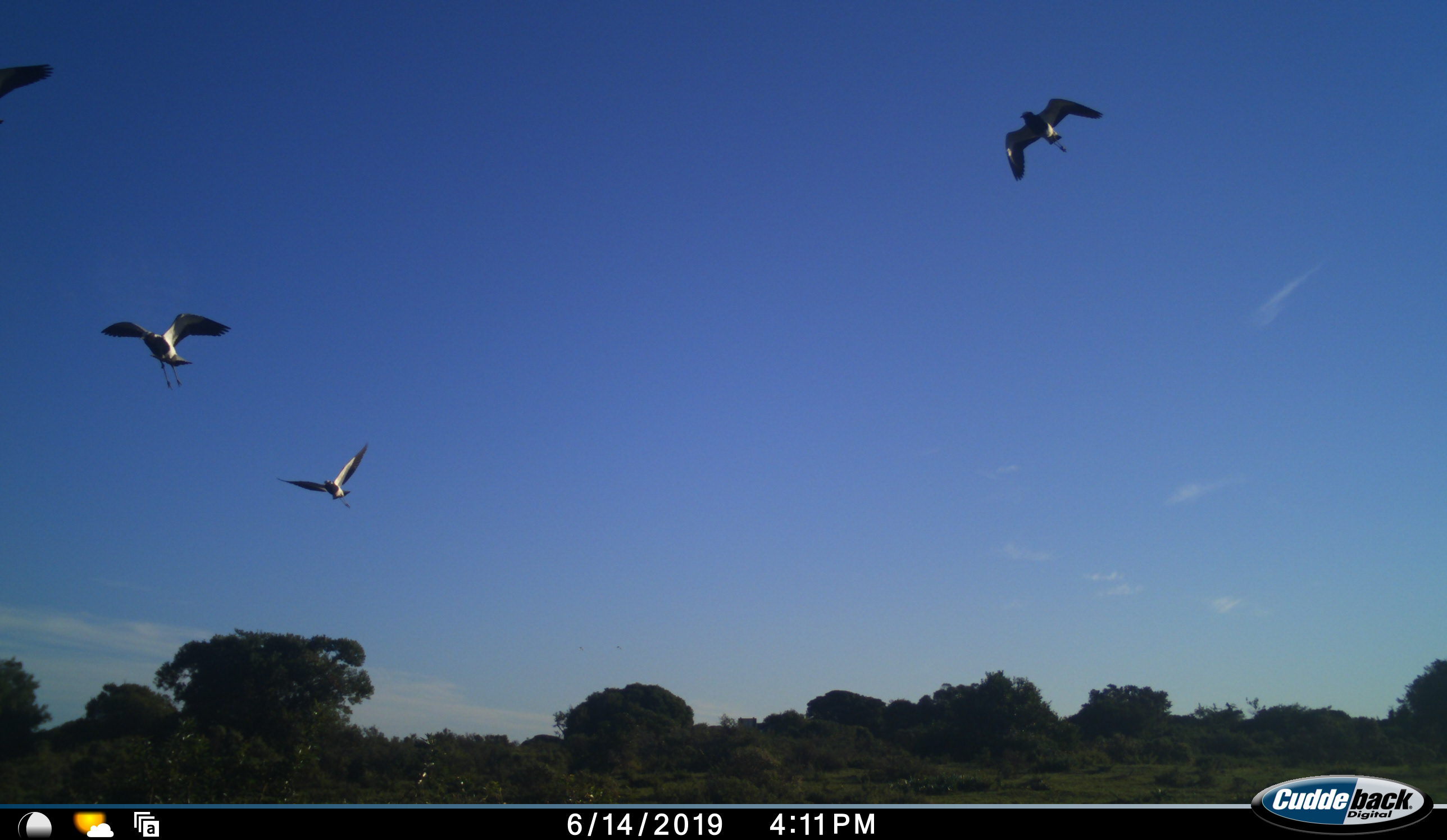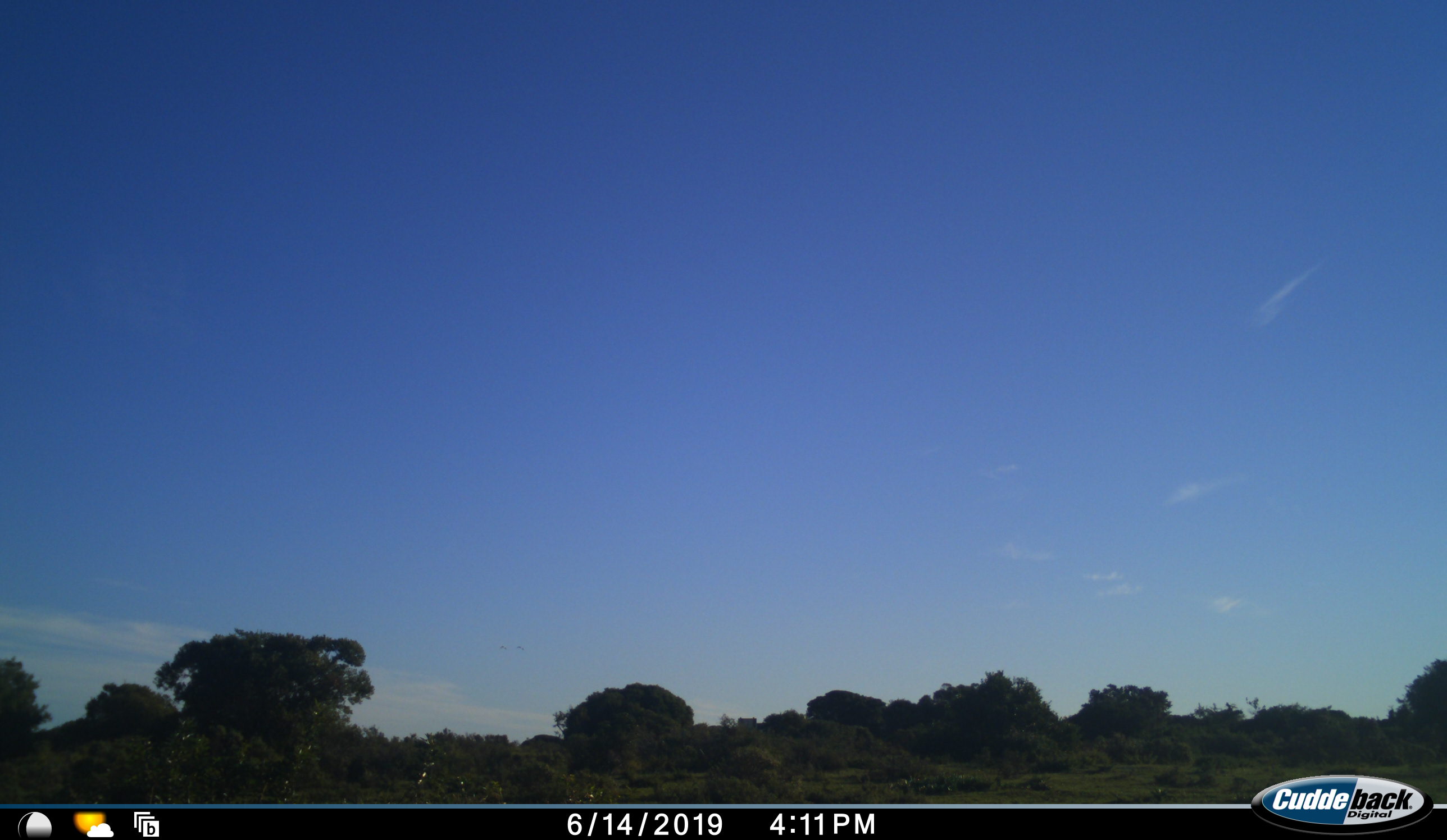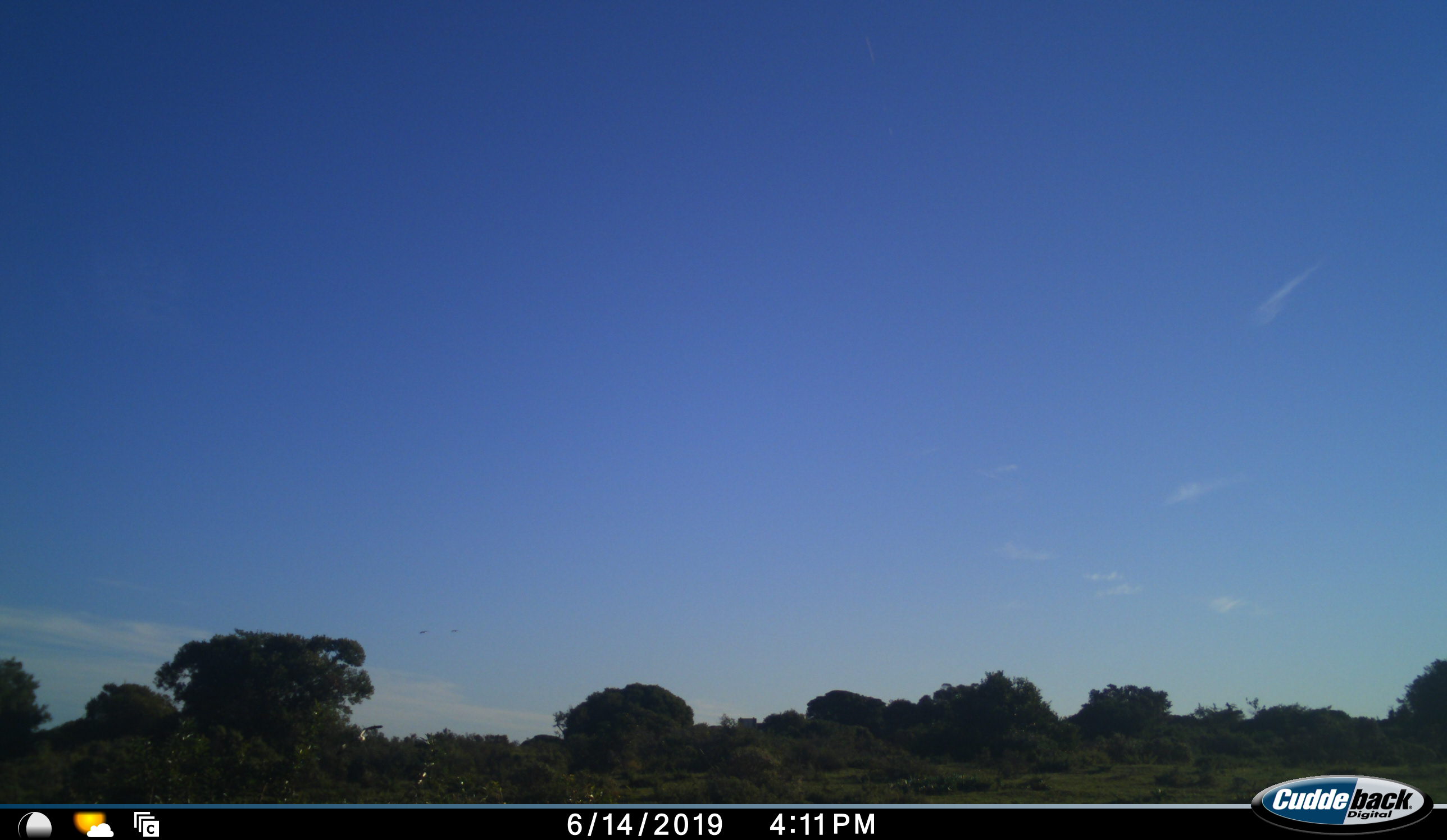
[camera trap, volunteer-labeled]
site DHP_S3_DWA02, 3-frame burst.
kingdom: Animalia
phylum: Chordata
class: Aves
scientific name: Aves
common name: bird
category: birdother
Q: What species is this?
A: Birdother (bird) (Aves).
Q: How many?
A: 4.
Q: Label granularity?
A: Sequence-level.